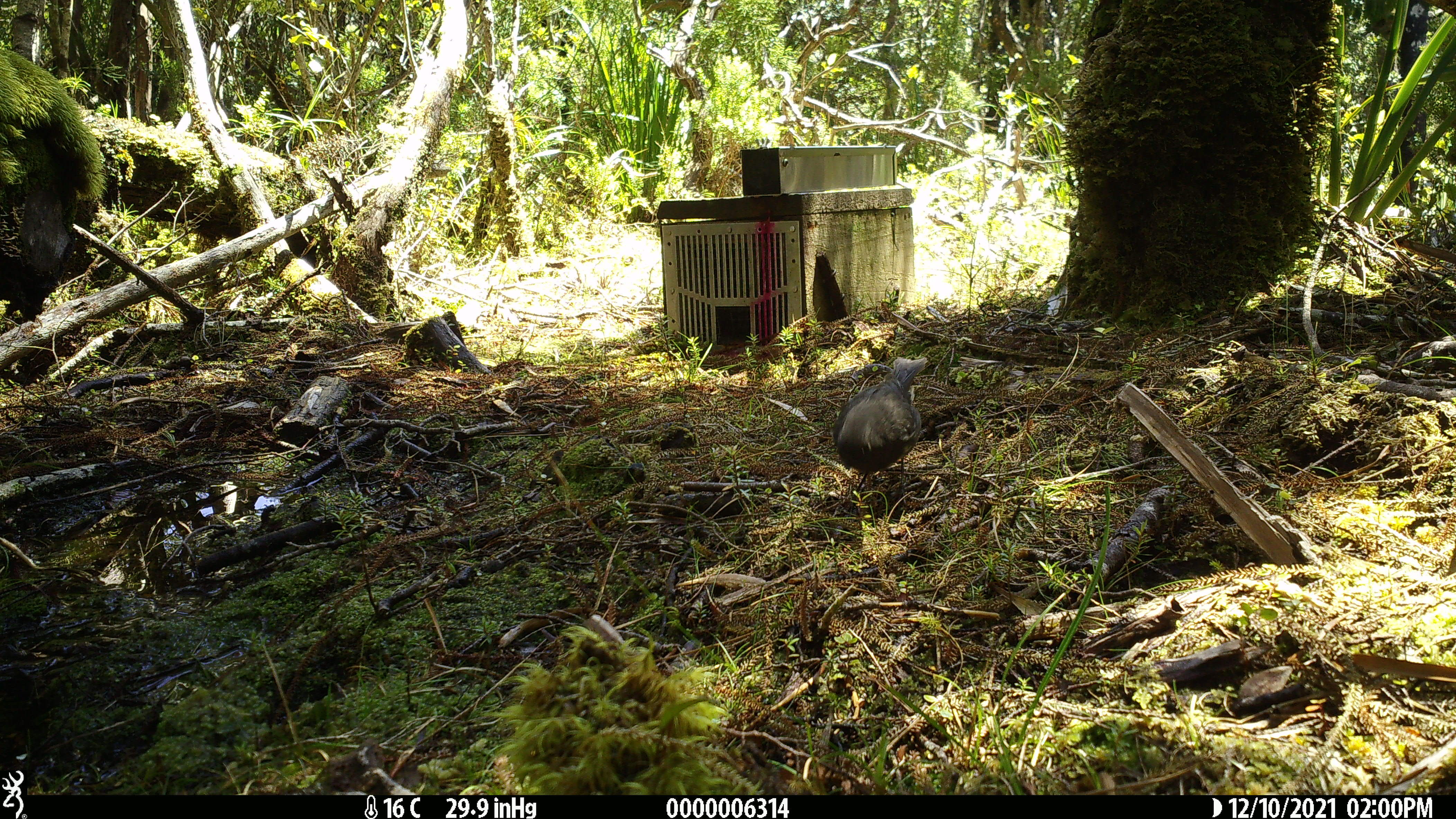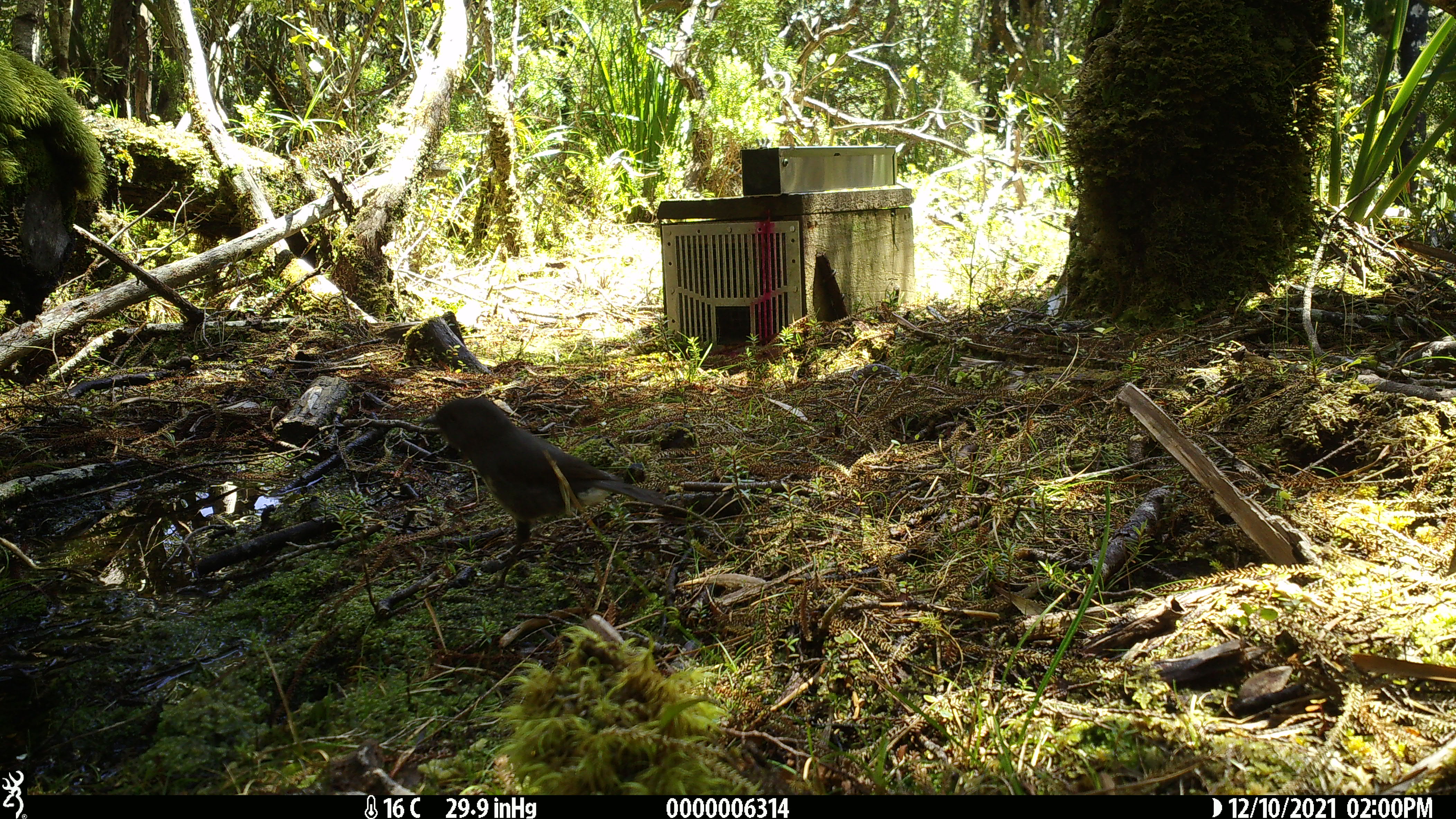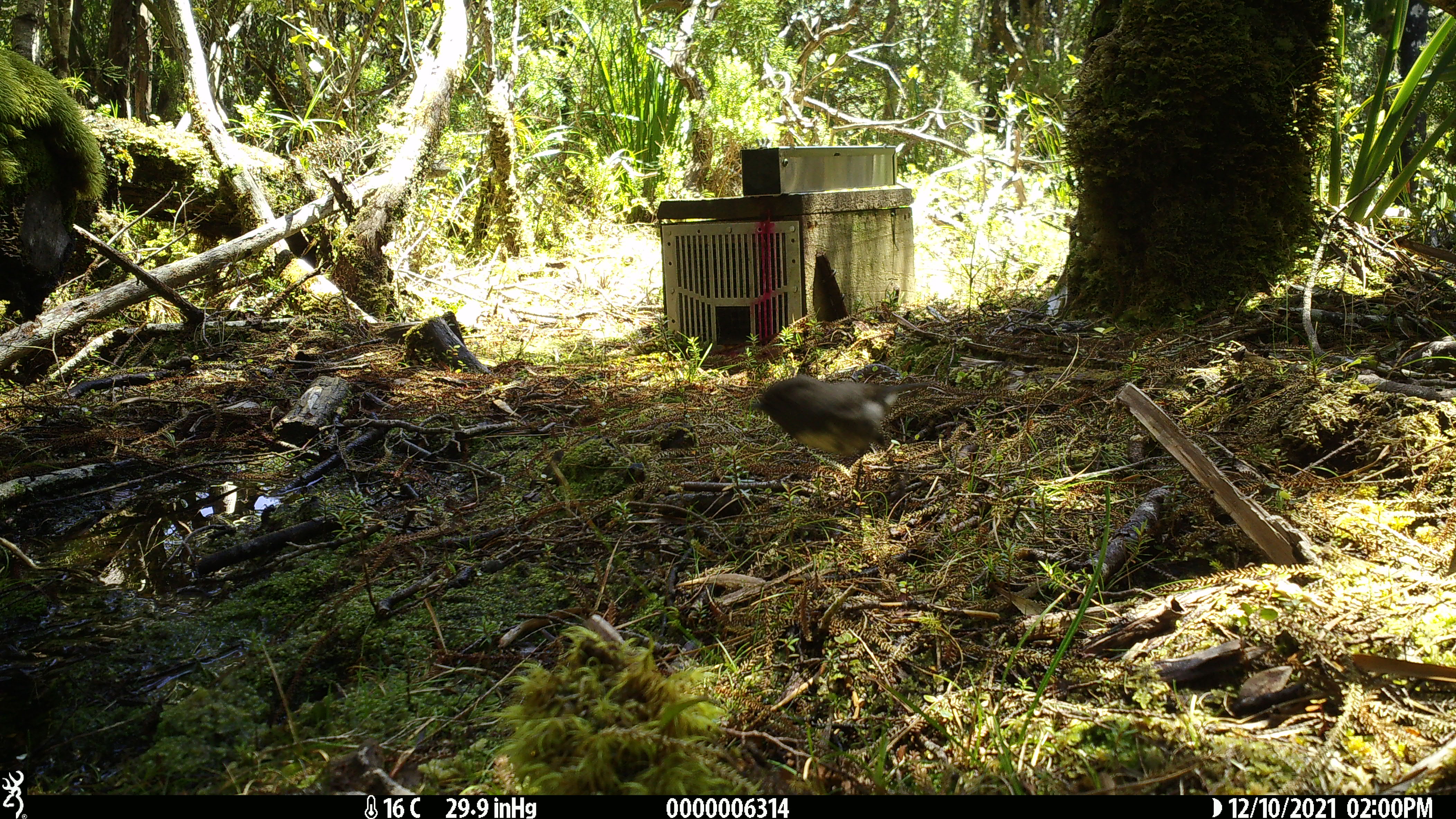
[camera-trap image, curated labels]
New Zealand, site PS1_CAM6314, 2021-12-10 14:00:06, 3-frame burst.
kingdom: Animalia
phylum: Chordata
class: Aves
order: Passeriformes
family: Petroicidae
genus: Petroica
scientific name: Petroica australis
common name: new zealand robin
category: robin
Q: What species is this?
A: Robin (new zealand robin) (Petroica australis).